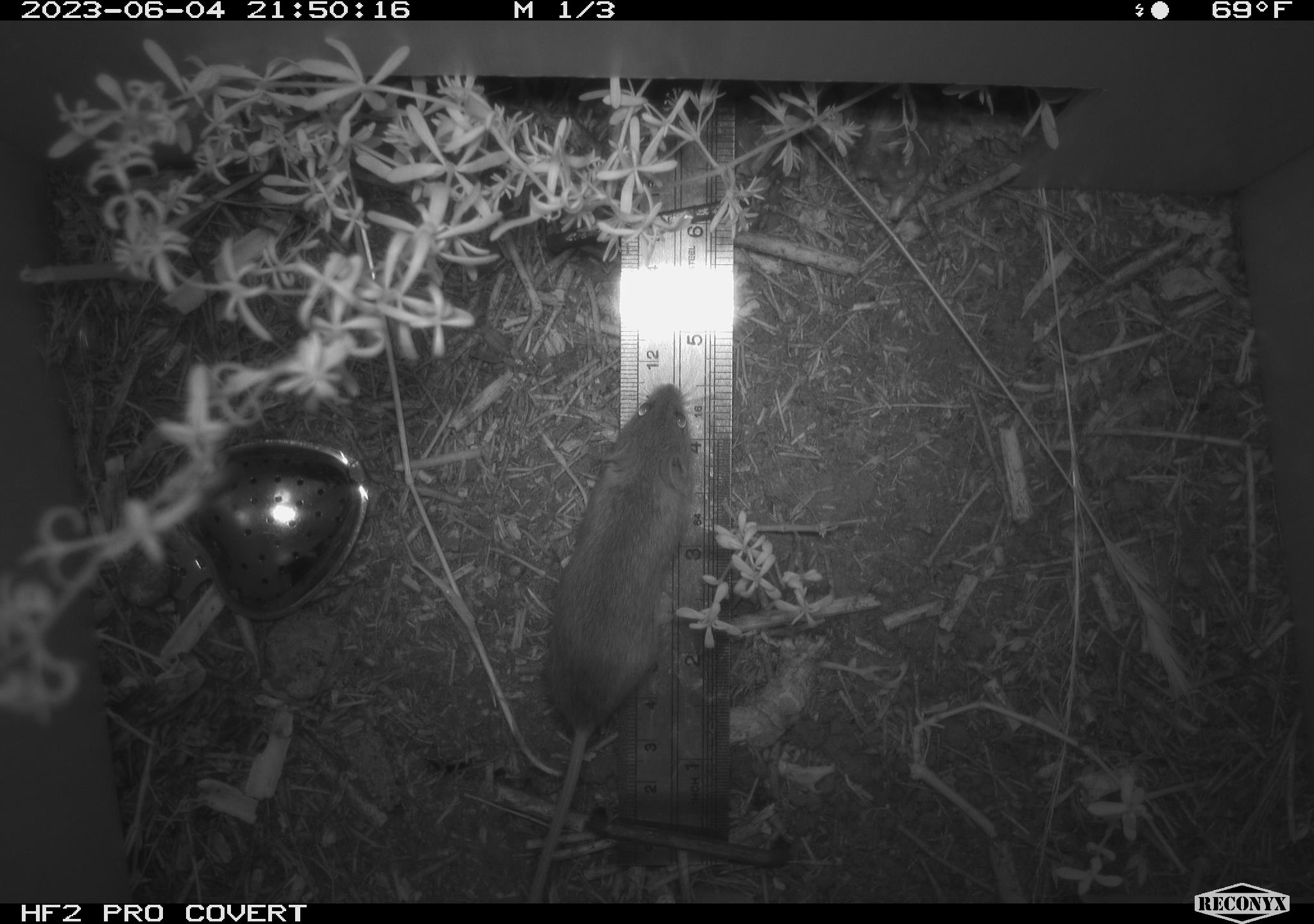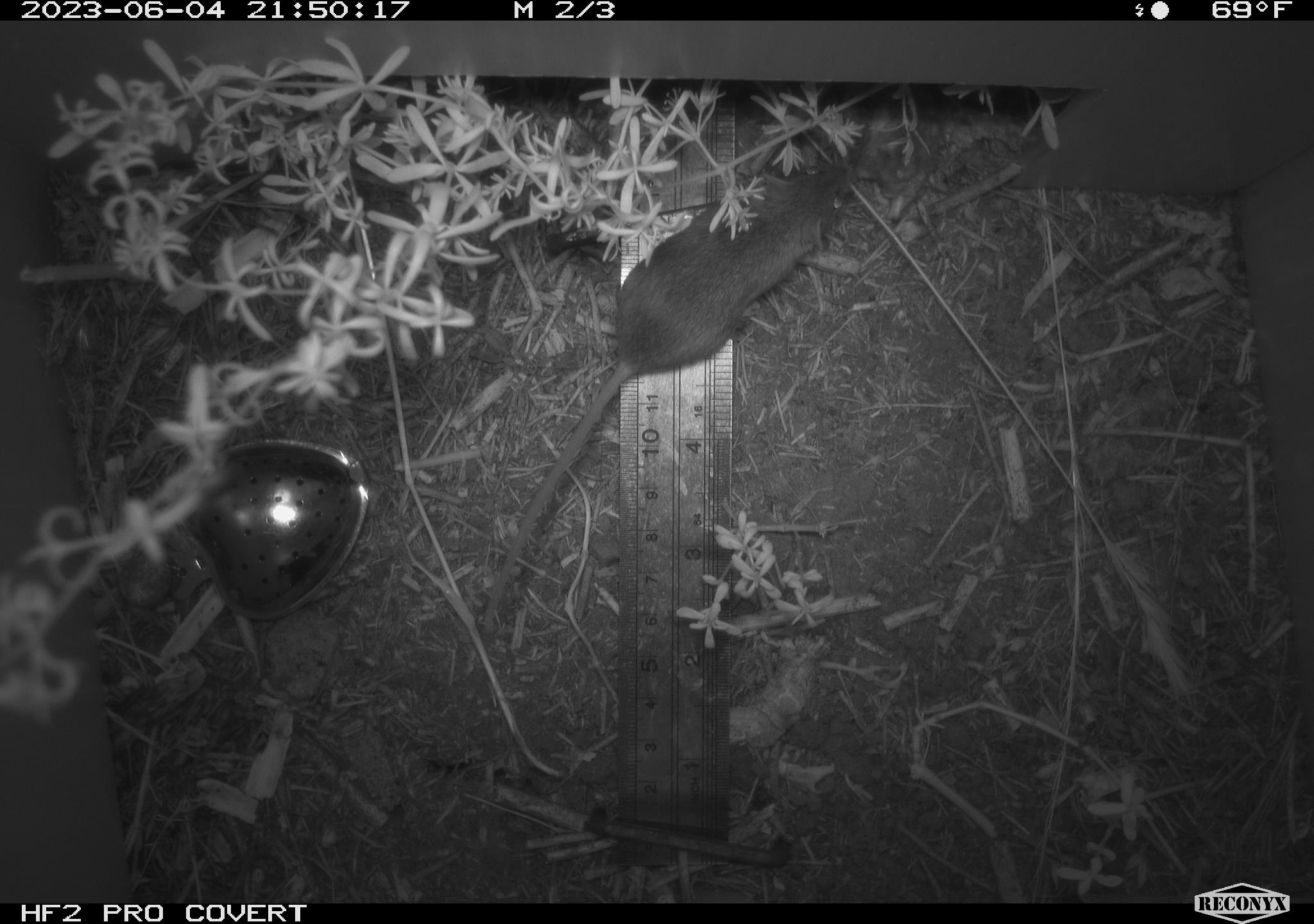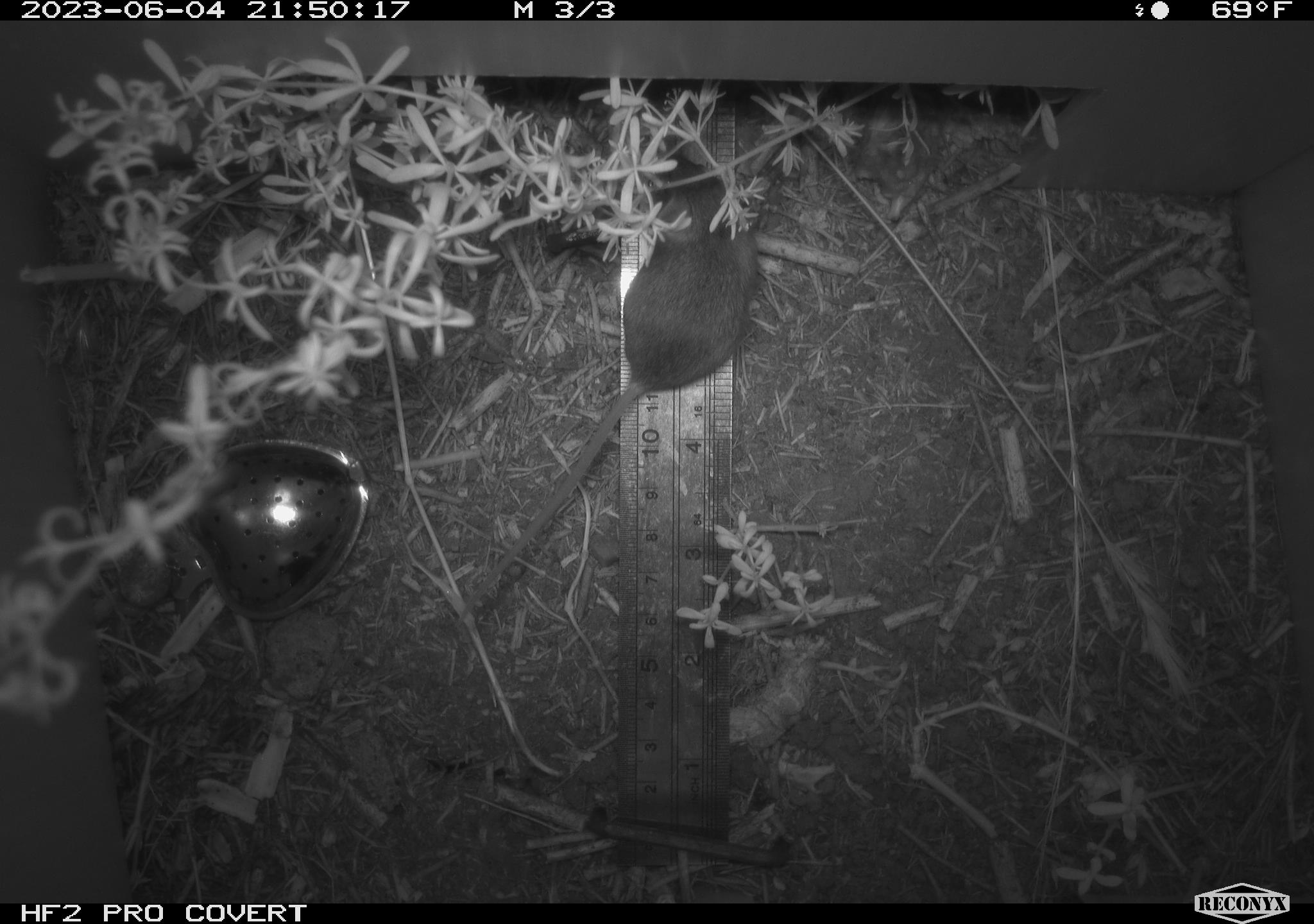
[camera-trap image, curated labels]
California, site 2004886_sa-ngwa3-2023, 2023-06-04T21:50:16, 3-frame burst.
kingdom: Animalia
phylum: Chordata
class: Mammalia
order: Rodentia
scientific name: Rodentia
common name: mouse species